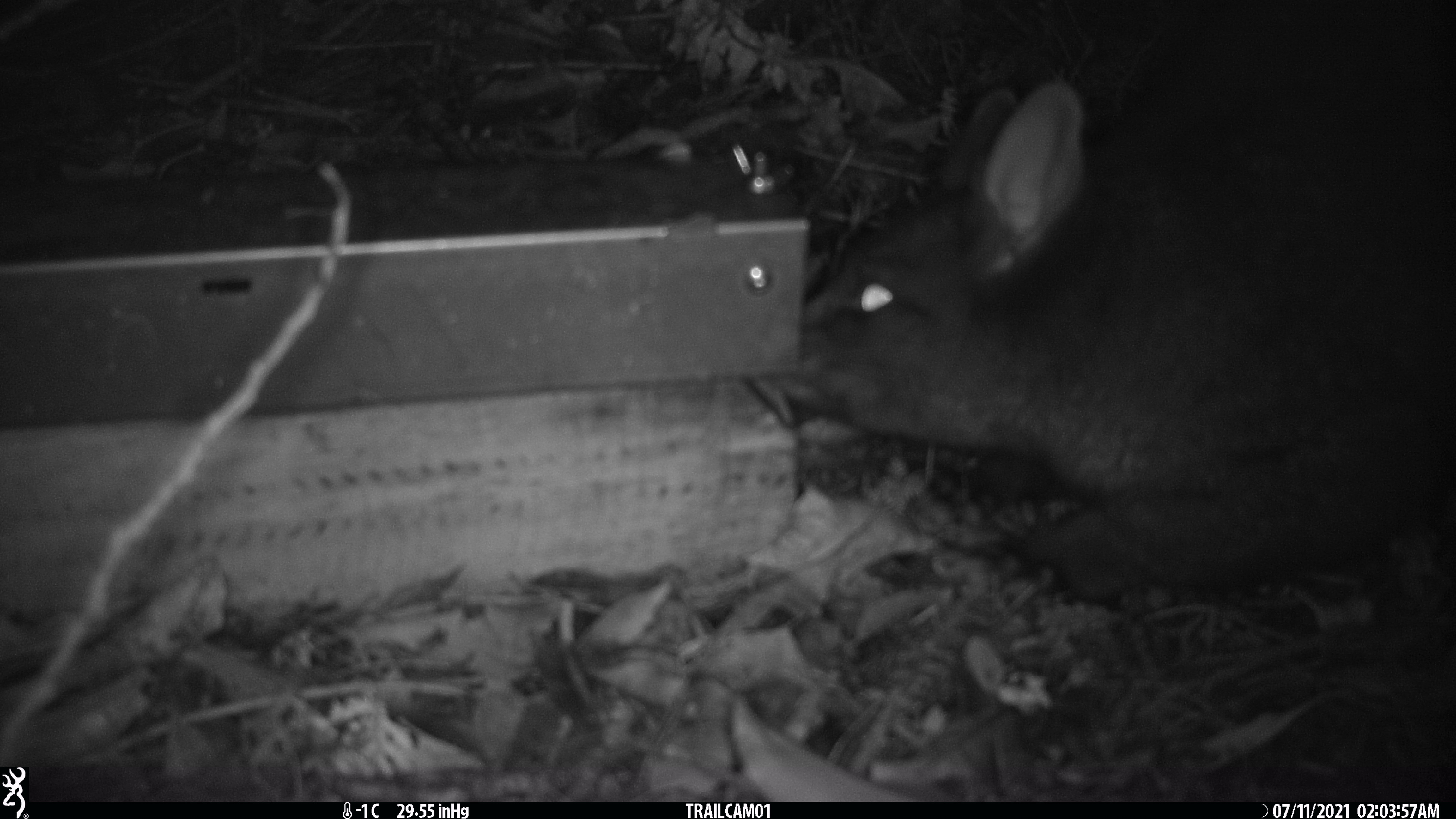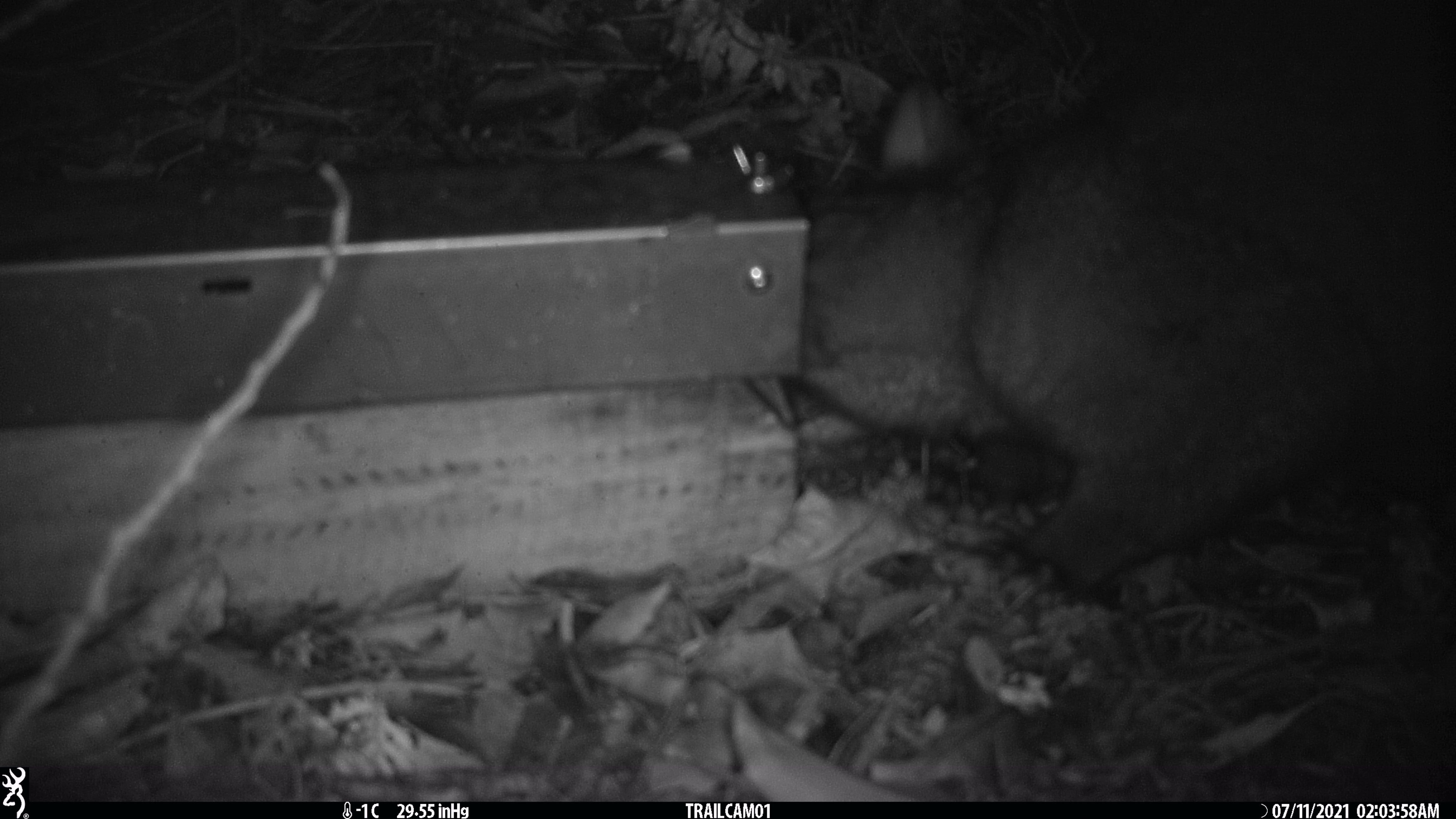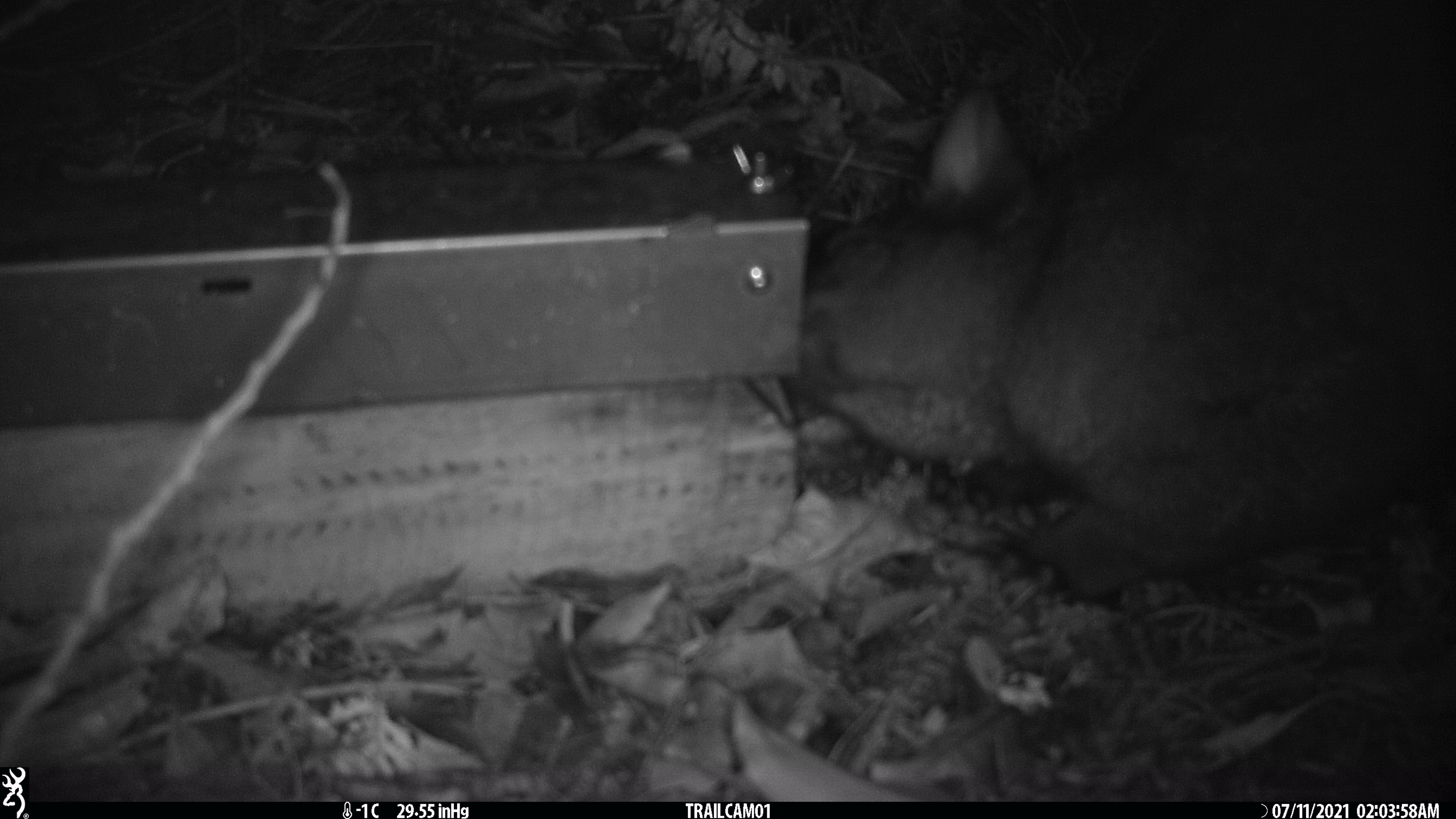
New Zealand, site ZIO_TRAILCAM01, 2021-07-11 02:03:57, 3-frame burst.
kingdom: Animalia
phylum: Chordata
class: Mammalia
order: Diprotodontia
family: Phalangeridae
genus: Trichosurus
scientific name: Trichosurus vulpecula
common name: common brushtail possum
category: possum